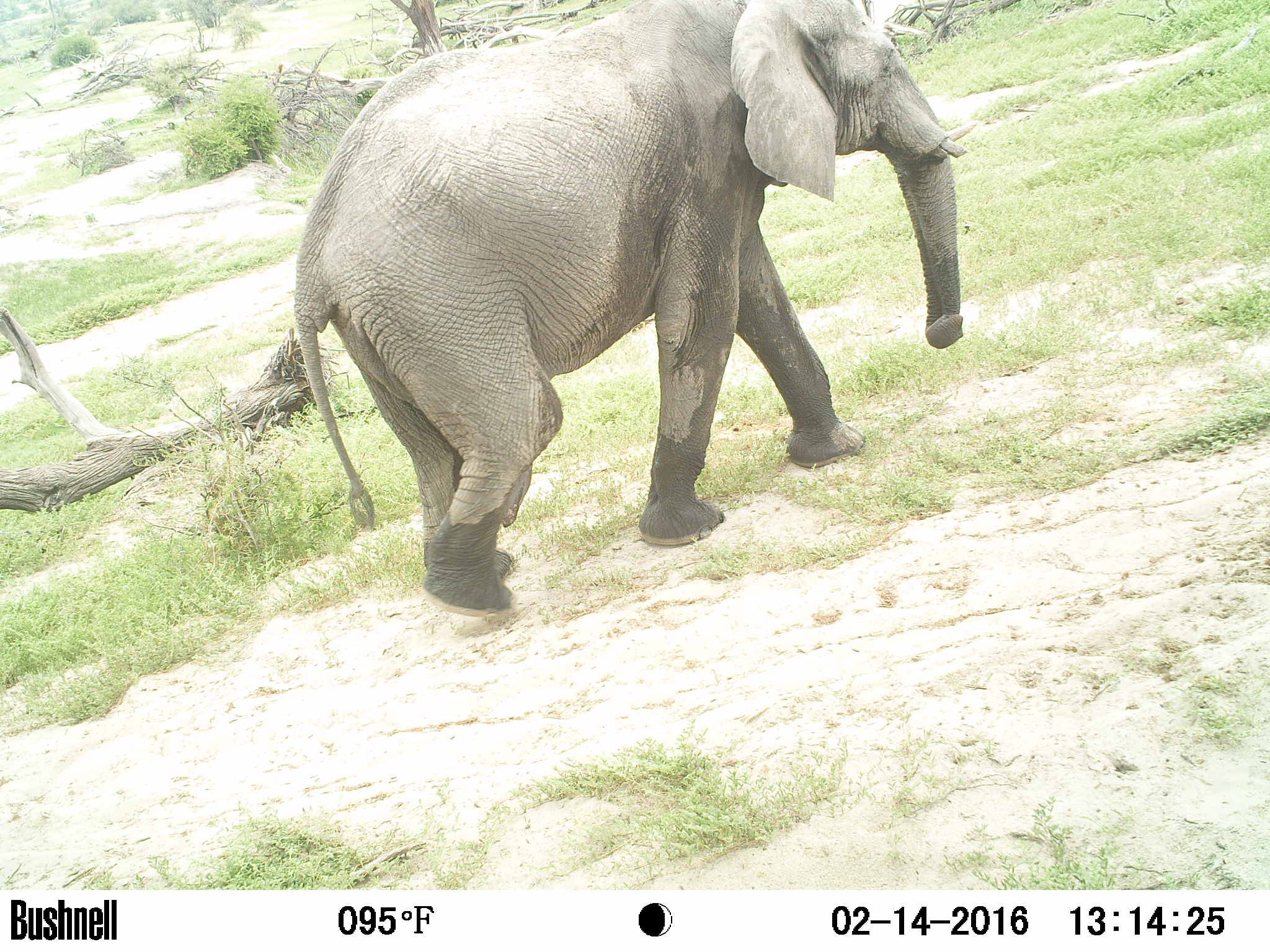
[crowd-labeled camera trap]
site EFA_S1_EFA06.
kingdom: Animalia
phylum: Chordata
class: Mammalia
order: Proboscidea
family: Elephantidae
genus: Loxodonta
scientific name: Loxodonta africana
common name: african bush elephant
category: elephant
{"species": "elephant (african bush elephant) (Loxodonta africana)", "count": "1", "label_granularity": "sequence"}